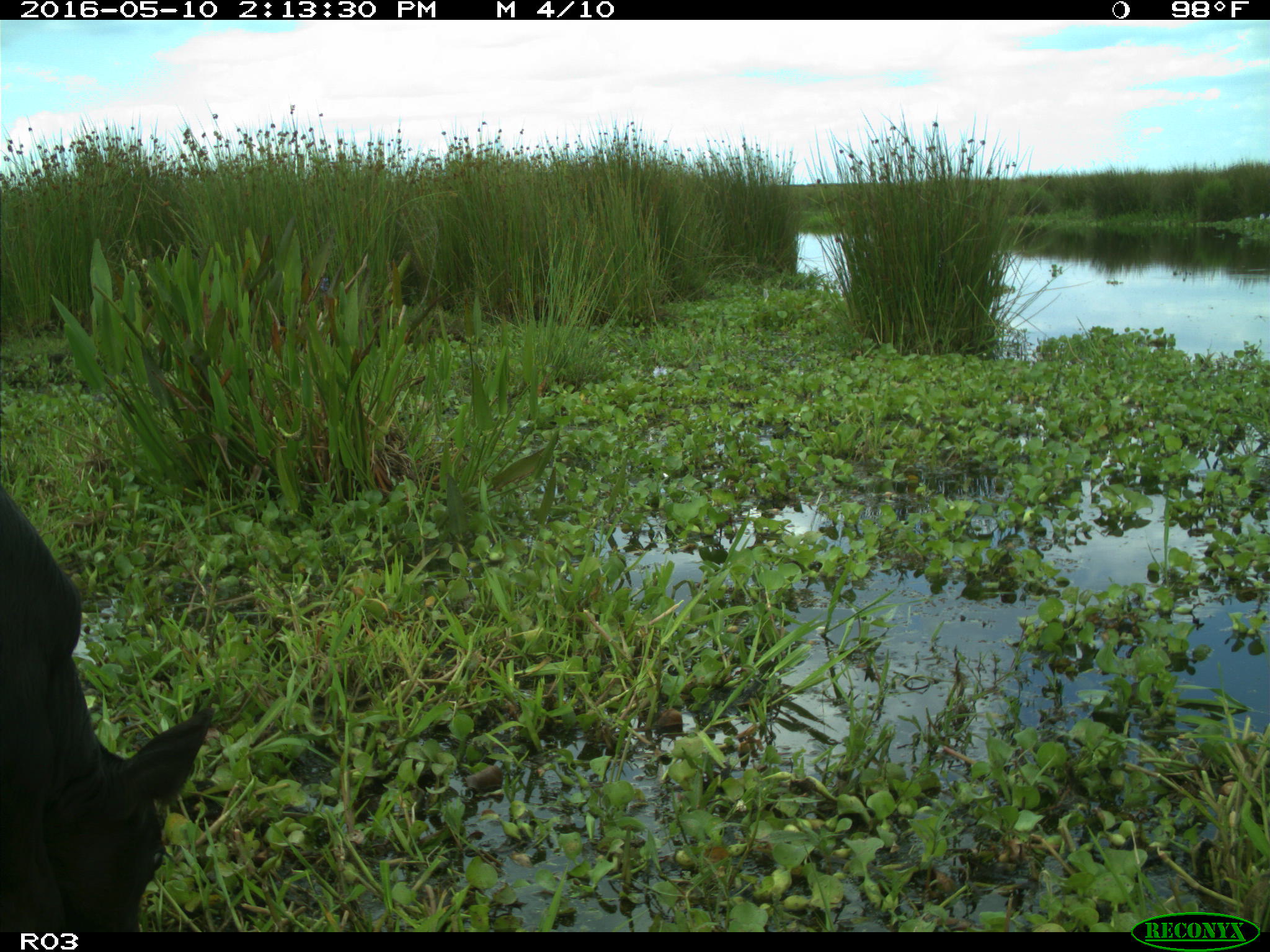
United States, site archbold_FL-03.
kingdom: Animalia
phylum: Chordata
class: Mammalia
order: Artiodactyla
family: Bovidae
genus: Bos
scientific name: Bos taurus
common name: domestic cow